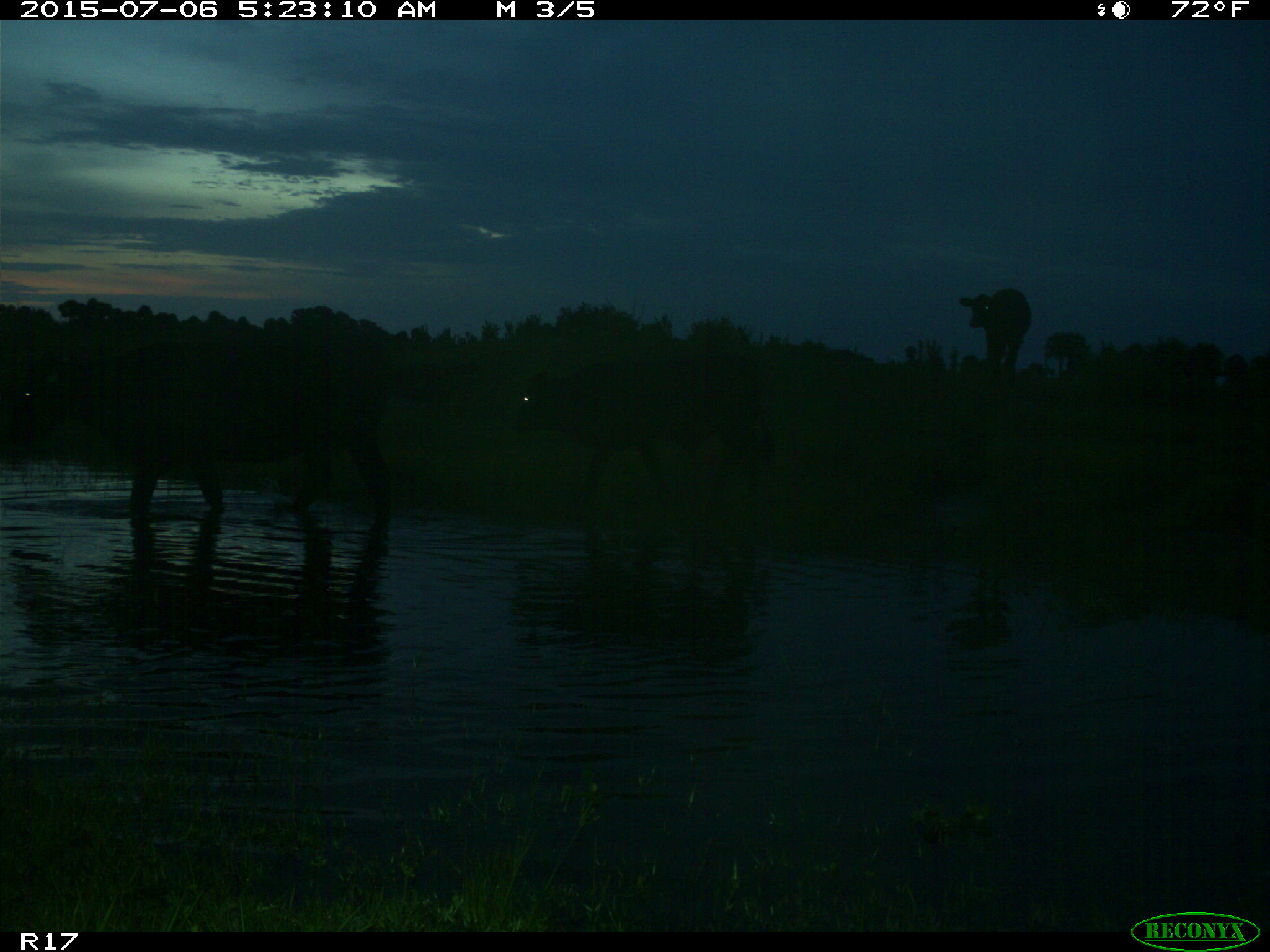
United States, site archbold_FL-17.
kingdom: Animalia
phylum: Chordata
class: Mammalia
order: Artiodactyla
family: Bovidae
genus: Bos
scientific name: Bos taurus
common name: domestic cow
Bos taurus (domestic cow).